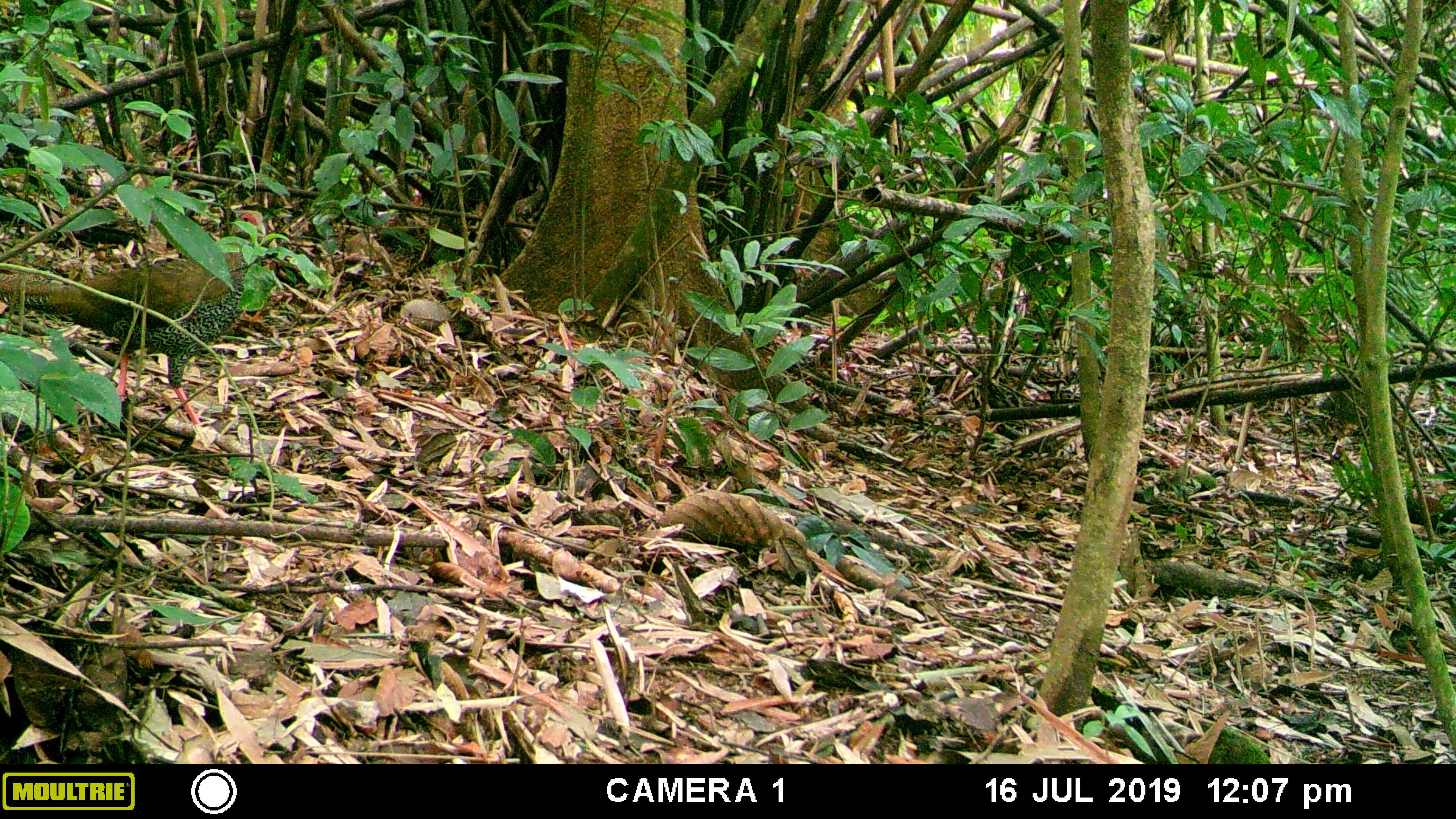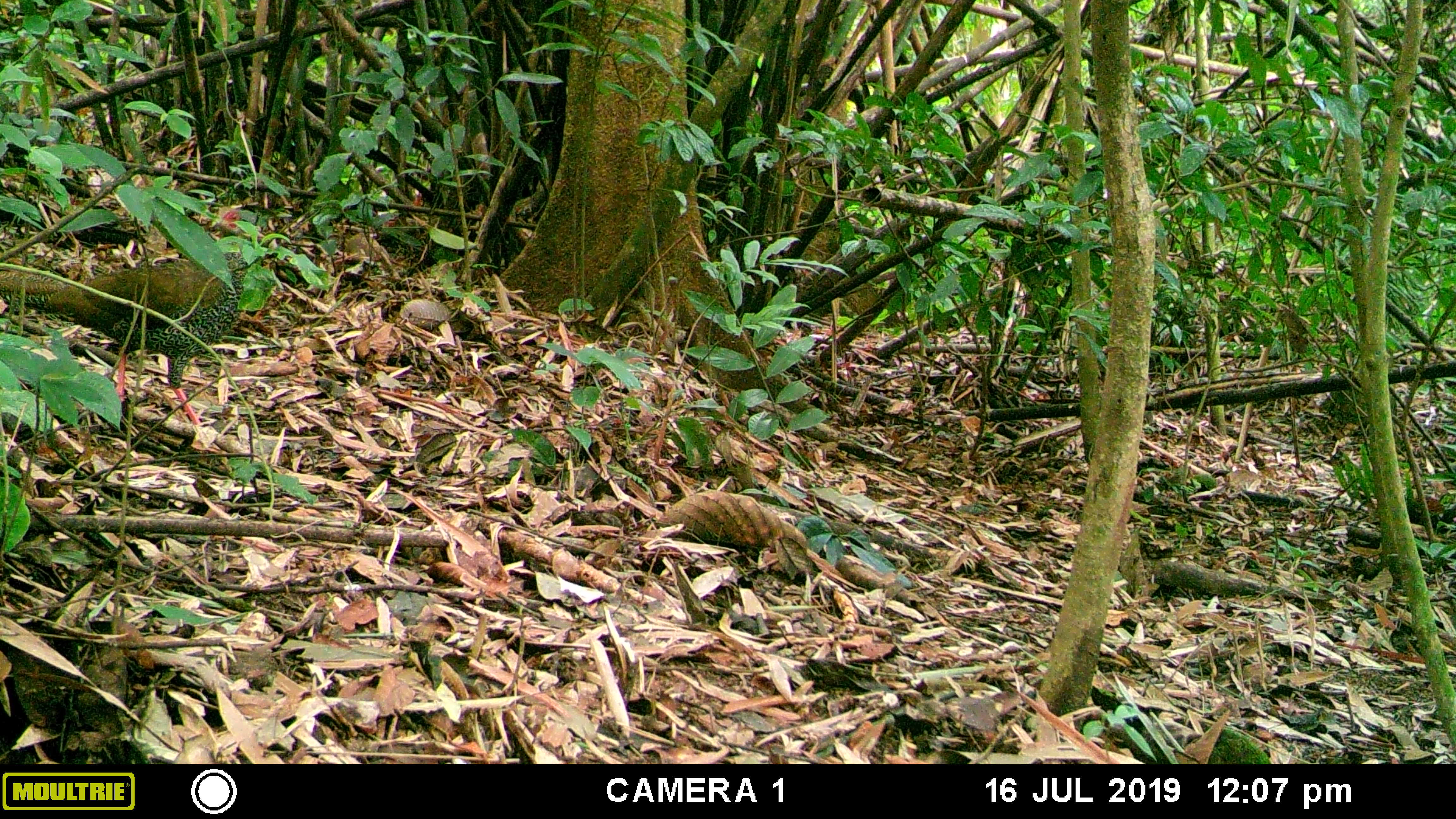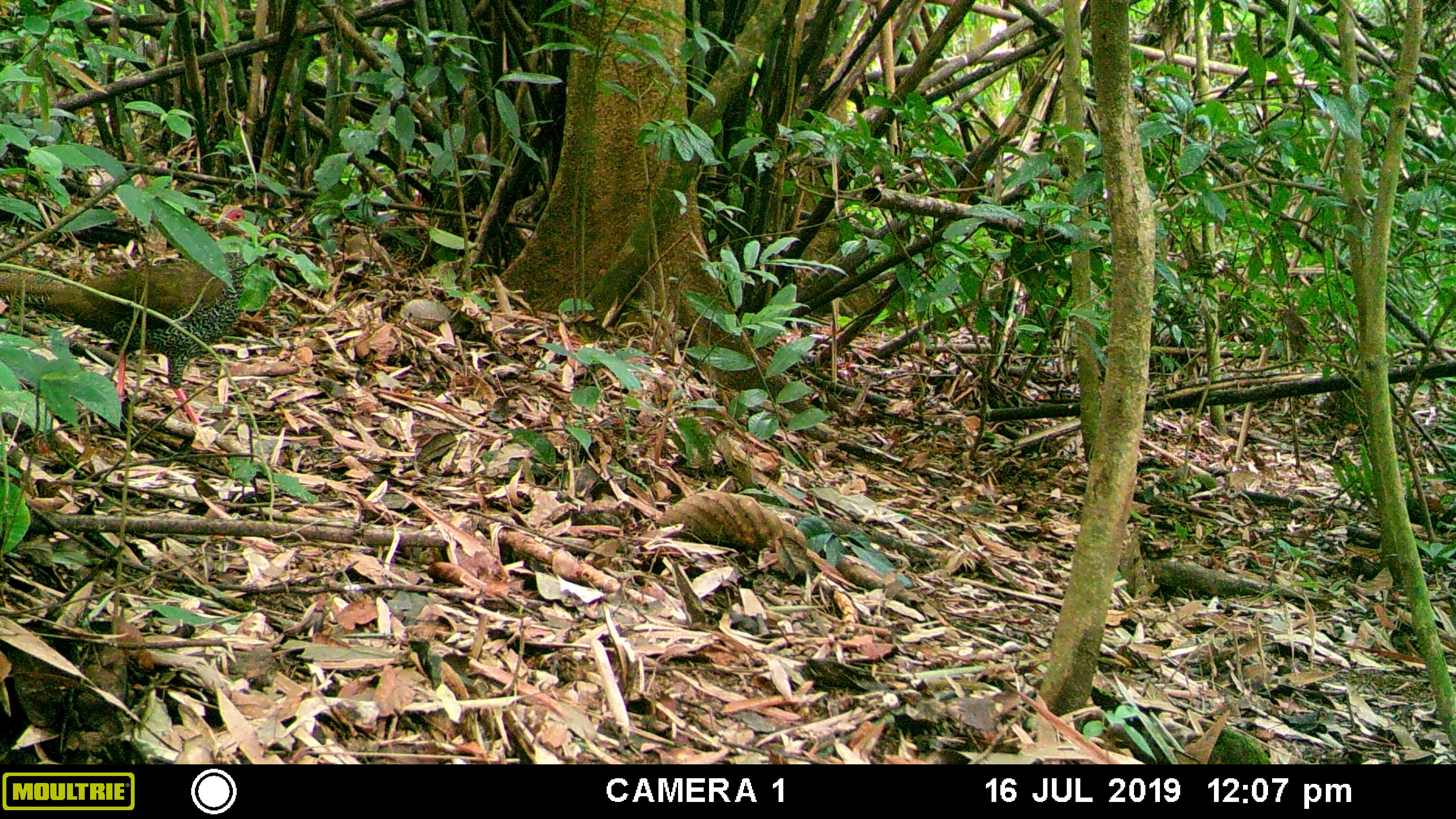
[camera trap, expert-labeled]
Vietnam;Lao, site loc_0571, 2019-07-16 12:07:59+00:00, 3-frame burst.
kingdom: Animalia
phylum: Chordata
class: Aves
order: Galliformes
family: Phasianidae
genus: Lophura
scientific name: Lophura nycthemera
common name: silver pheasant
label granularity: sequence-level